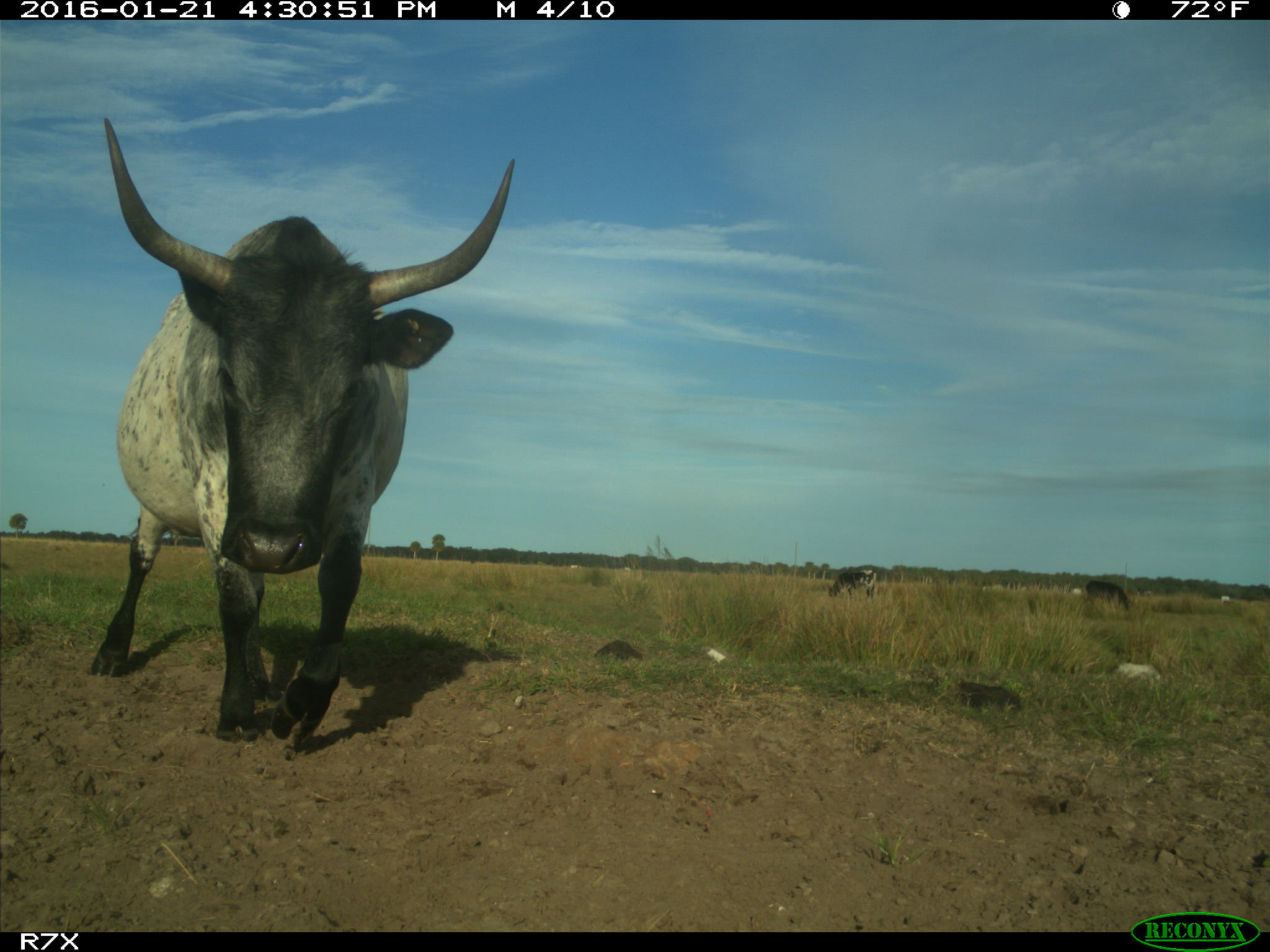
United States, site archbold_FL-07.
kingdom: Animalia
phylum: Chordata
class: Mammalia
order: Artiodactyla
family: Bovidae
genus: Bos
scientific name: Bos taurus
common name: domestic cow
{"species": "Bos taurus (domestic cow)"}